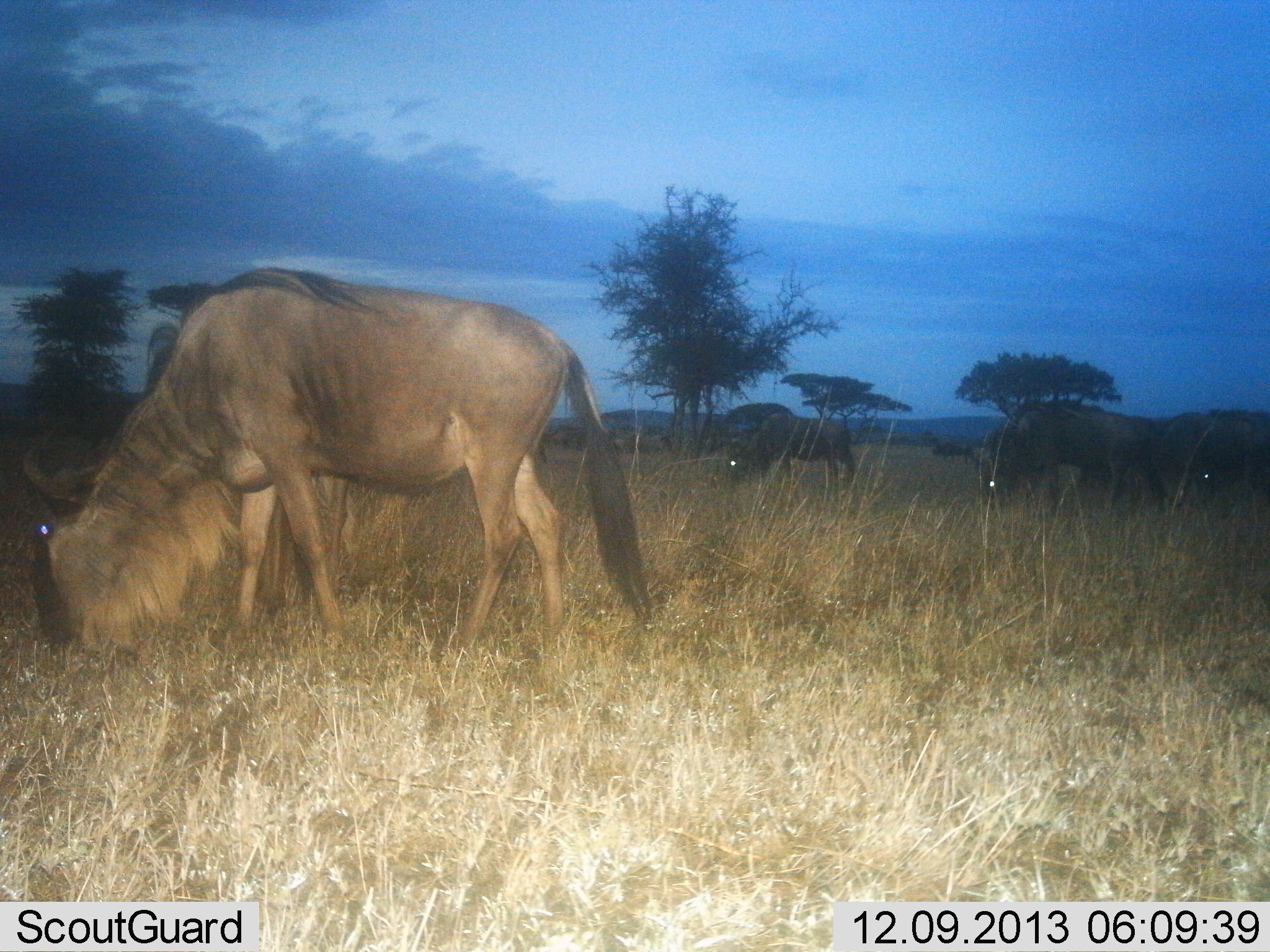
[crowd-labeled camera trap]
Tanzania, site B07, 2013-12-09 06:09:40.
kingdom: Animalia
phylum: Chordata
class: Mammalia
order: Artiodactyla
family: Bovidae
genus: Connochaetes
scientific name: Connochaetes taurinus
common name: blue wildebeest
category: wildebeest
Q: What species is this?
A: Wildebeest (blue wildebeest) (Connochaetes taurinus).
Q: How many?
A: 4.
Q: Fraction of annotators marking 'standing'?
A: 27%.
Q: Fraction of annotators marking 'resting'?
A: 4%.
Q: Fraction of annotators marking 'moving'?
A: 15%.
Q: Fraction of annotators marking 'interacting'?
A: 4%.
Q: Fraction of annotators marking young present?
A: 0%.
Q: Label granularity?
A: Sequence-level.